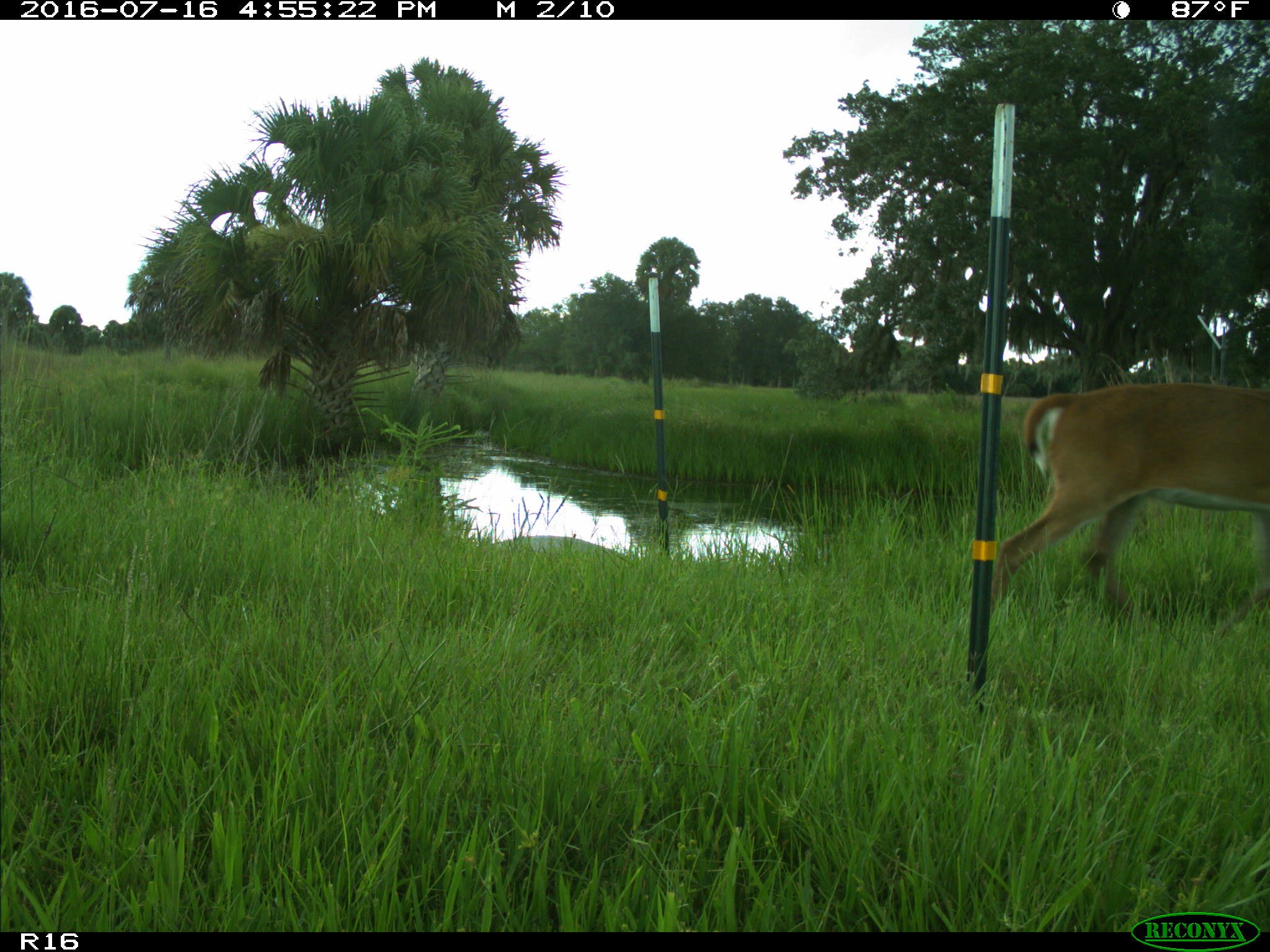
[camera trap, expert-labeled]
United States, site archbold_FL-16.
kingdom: Animalia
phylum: Chordata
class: Mammalia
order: Artiodactyla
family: Cervidae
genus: Odocoileus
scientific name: Odocoileus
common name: deer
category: unidentified deer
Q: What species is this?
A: Unidentified deer (deer) (Odocoileus).